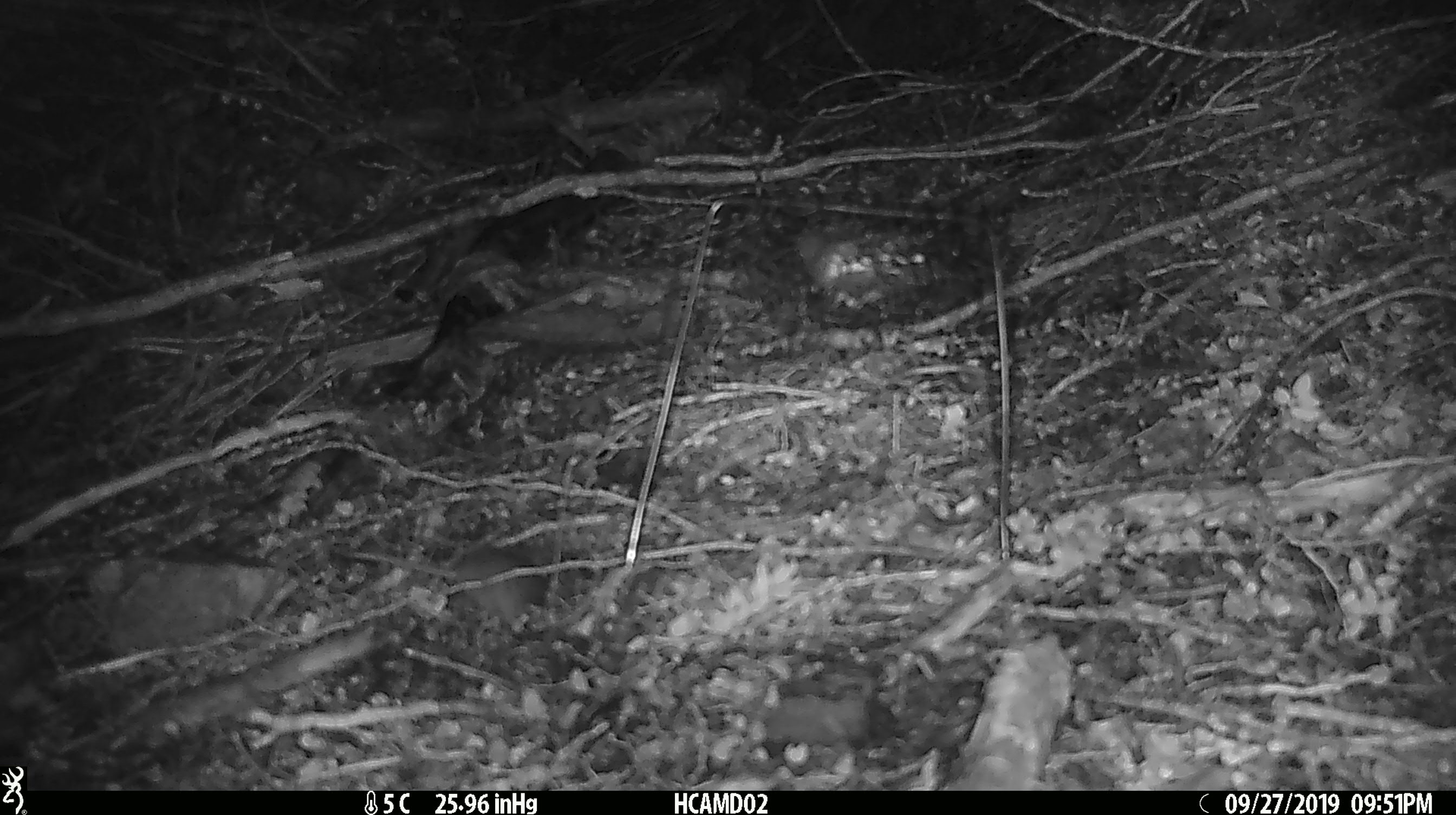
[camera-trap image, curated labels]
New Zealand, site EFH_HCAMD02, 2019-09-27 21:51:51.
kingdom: Animalia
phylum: Chordata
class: Mammalia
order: Rodentia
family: Muridae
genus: Mus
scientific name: Mus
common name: mouse